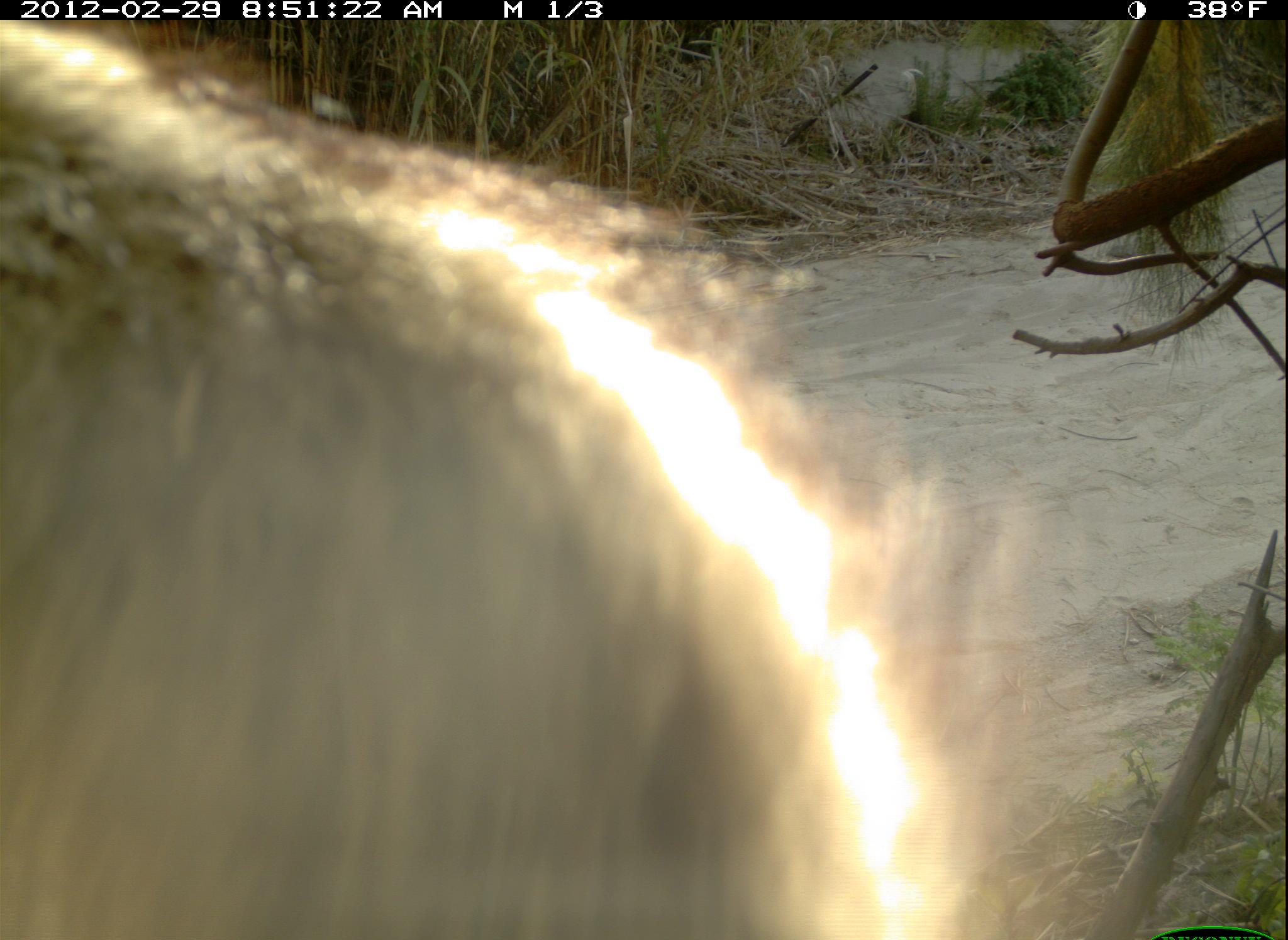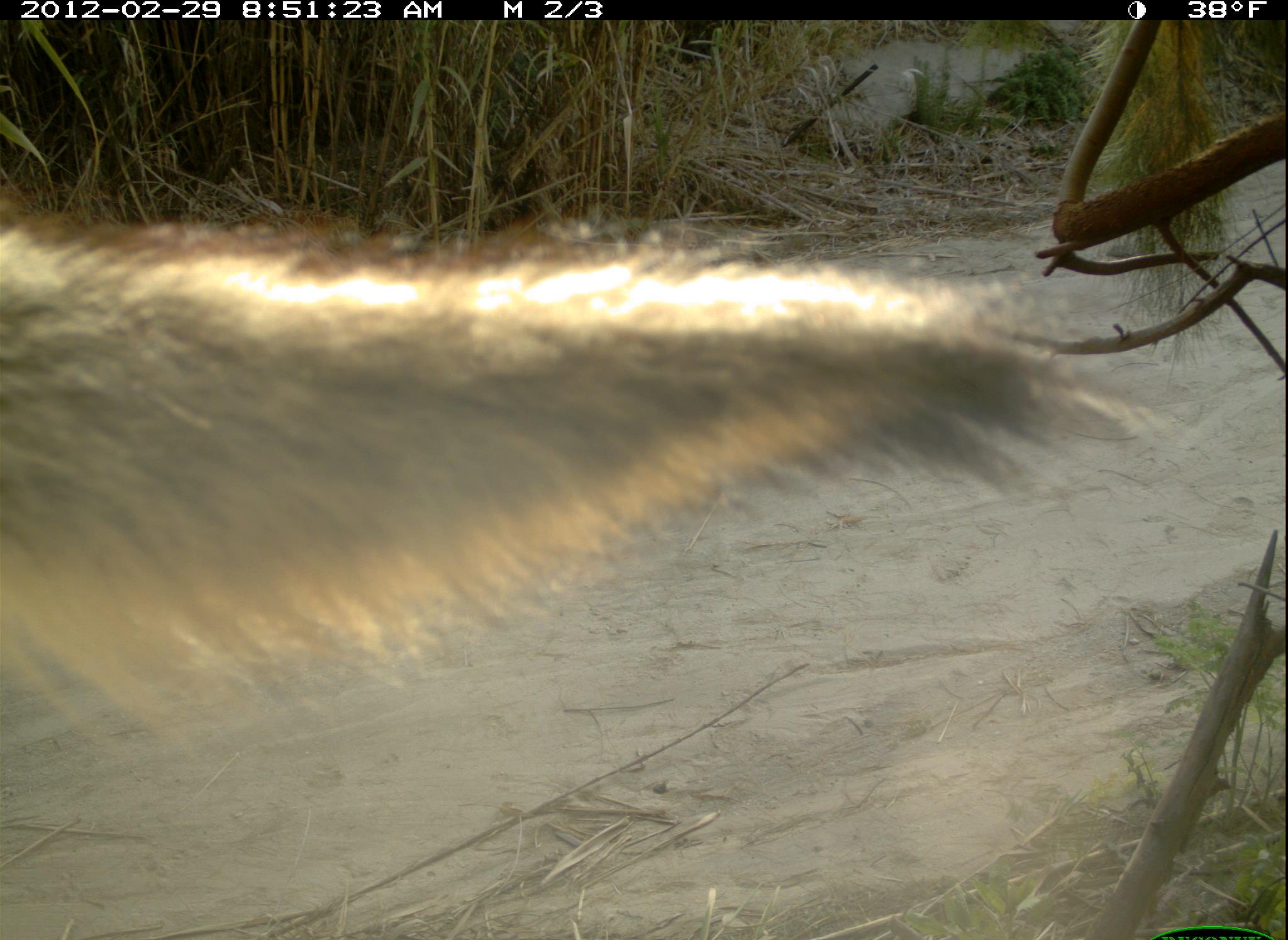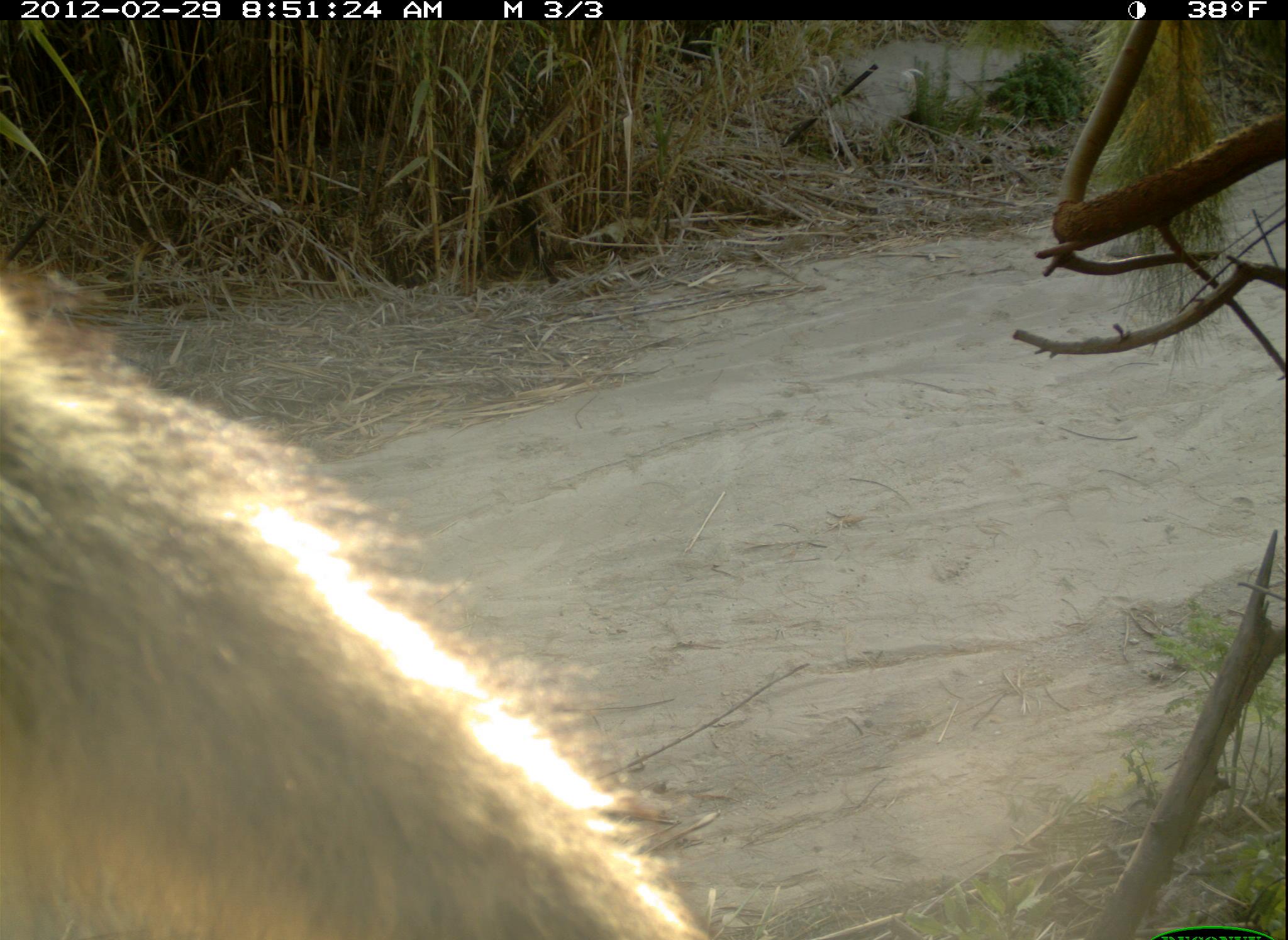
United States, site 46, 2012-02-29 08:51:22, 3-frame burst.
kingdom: Animalia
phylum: Chordata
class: Mammalia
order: Carnivora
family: Canidae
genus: Canis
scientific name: Canis latrans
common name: coyote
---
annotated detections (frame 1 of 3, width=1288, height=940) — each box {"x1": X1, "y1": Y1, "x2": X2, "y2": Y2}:
coyote: {"x1": 3, "y1": 23, "x2": 1071, "y2": 936}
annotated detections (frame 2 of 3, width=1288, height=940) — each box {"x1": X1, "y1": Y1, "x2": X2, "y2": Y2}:
coyote: {"x1": 6, "y1": 184, "x2": 1179, "y2": 765}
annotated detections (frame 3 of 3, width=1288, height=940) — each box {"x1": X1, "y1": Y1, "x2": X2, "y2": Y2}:
coyote: {"x1": 6, "y1": 227, "x2": 750, "y2": 937}